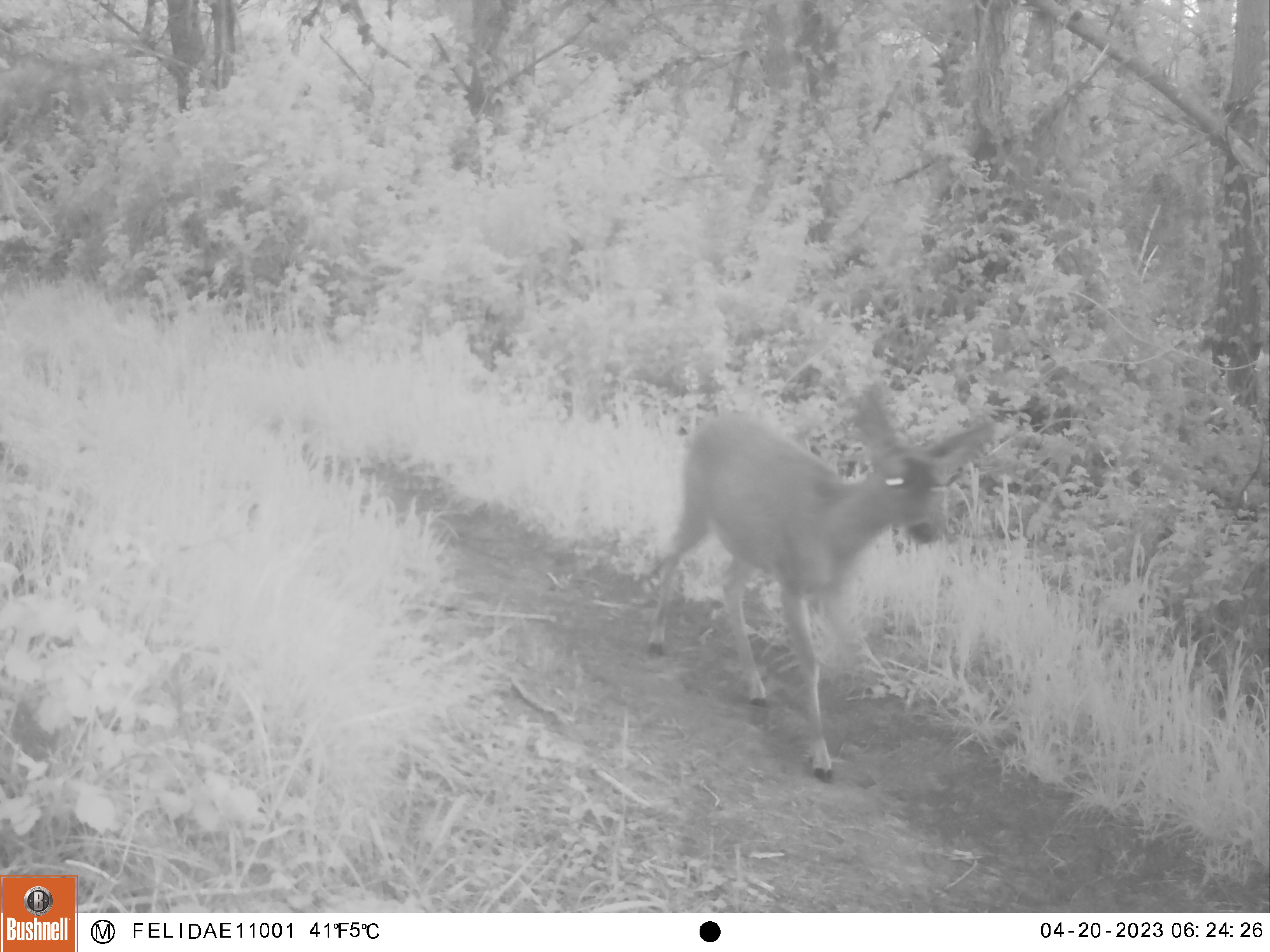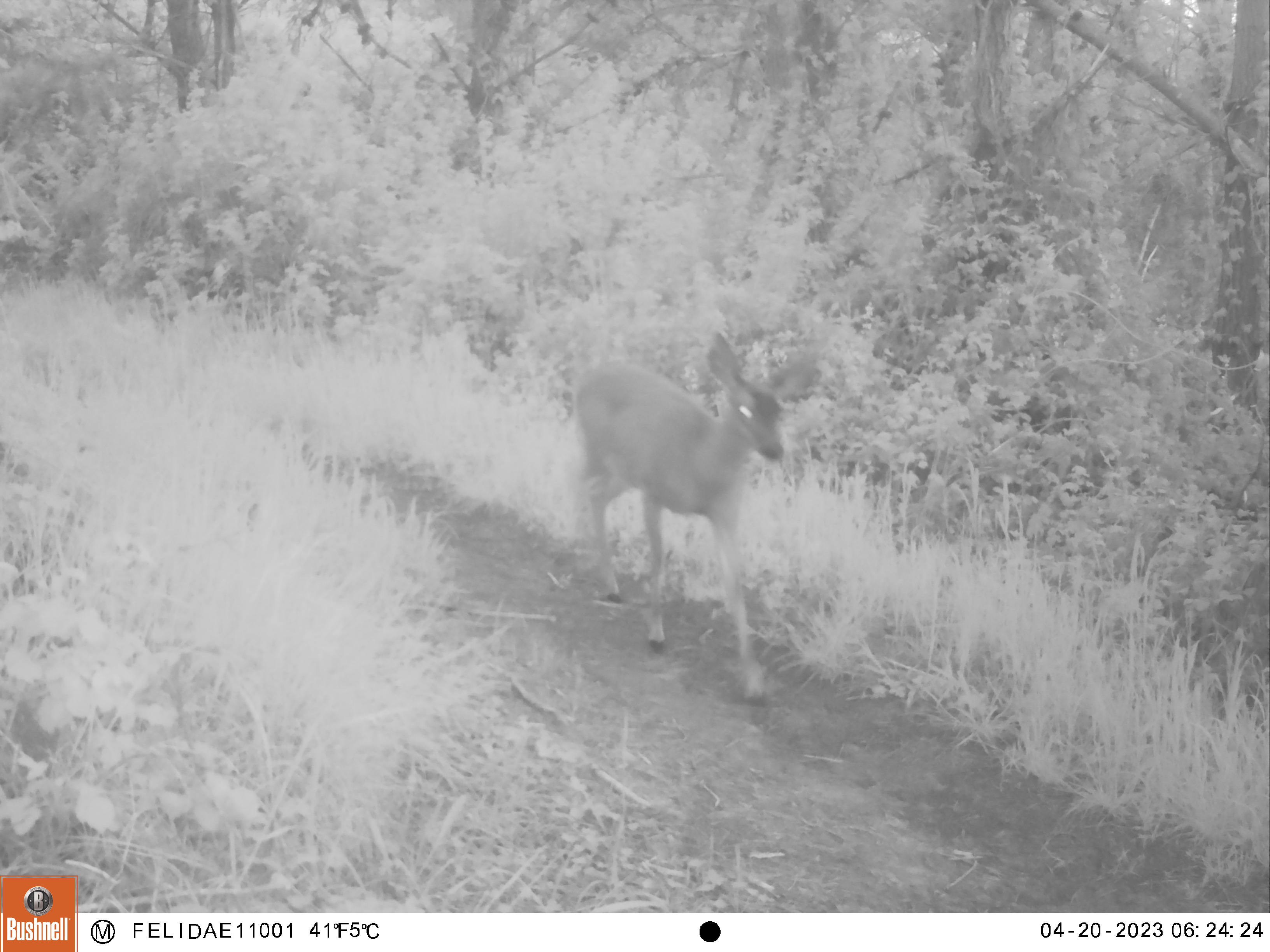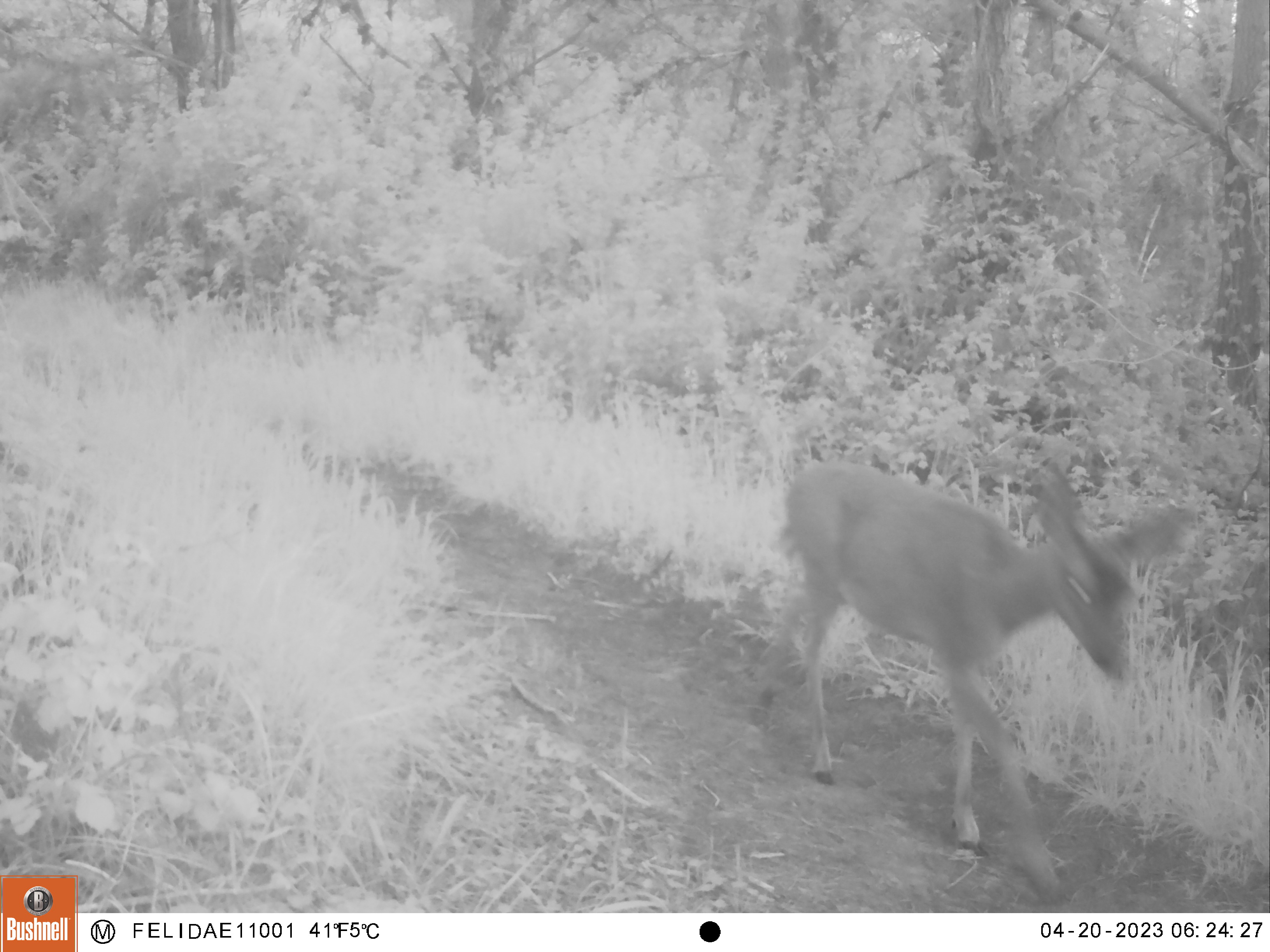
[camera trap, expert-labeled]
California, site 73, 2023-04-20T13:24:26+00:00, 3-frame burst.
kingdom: Animalia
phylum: Chordata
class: Mammalia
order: Artiodactyla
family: Cervidae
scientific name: Cervidae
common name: elk or deer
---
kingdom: Animalia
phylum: Chordata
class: Mammalia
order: Artiodactyla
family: Cervidae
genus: Odocoileus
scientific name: Odocoileus hemionus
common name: mule deer